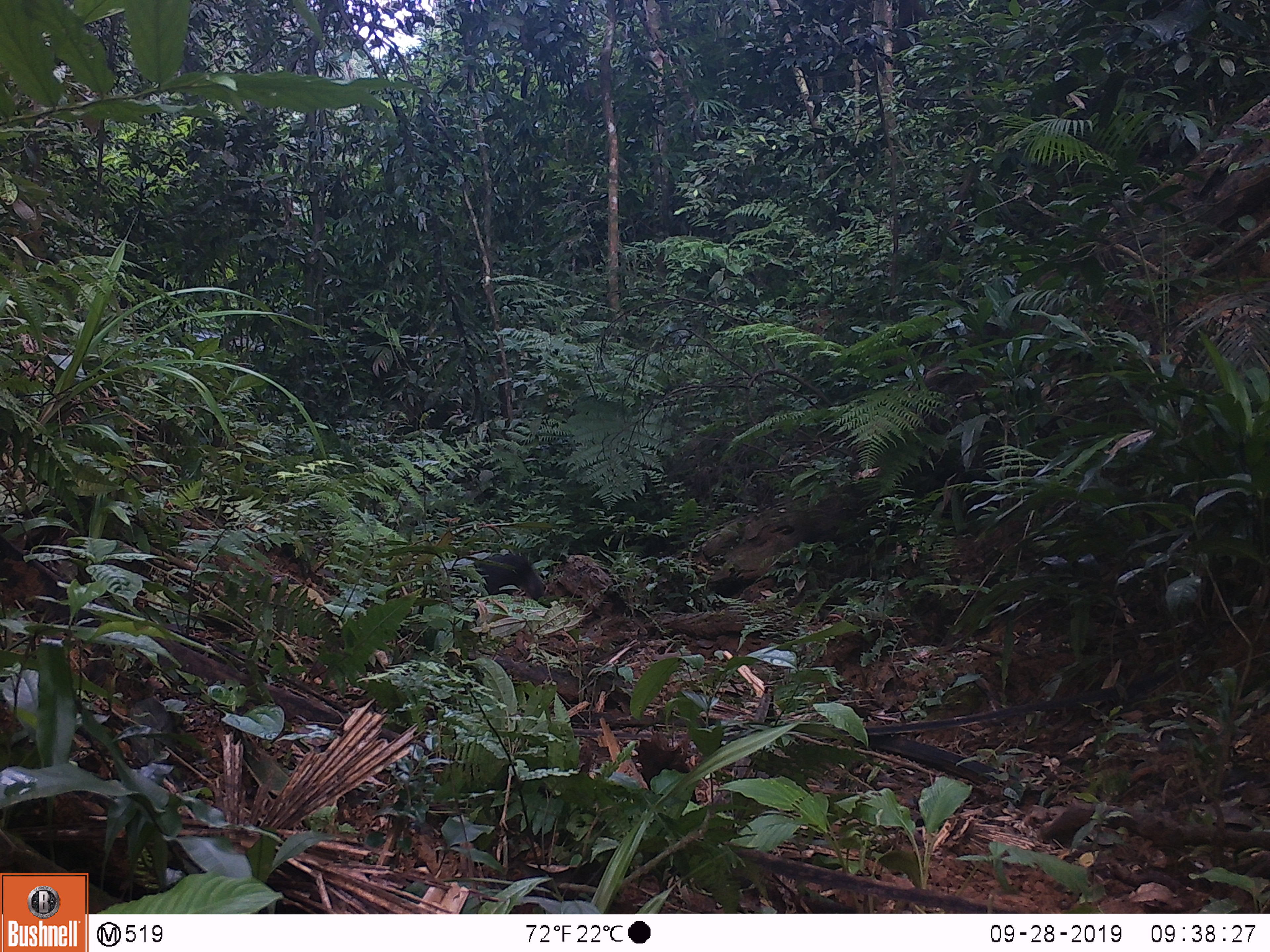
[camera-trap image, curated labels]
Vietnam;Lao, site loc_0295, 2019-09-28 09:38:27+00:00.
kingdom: Animalia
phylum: Chordata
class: Mammalia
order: Primates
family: Cercopithecidae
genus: Macaca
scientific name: Macaca arctoides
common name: stump-tailed macaque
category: stump tailed macaque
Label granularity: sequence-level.